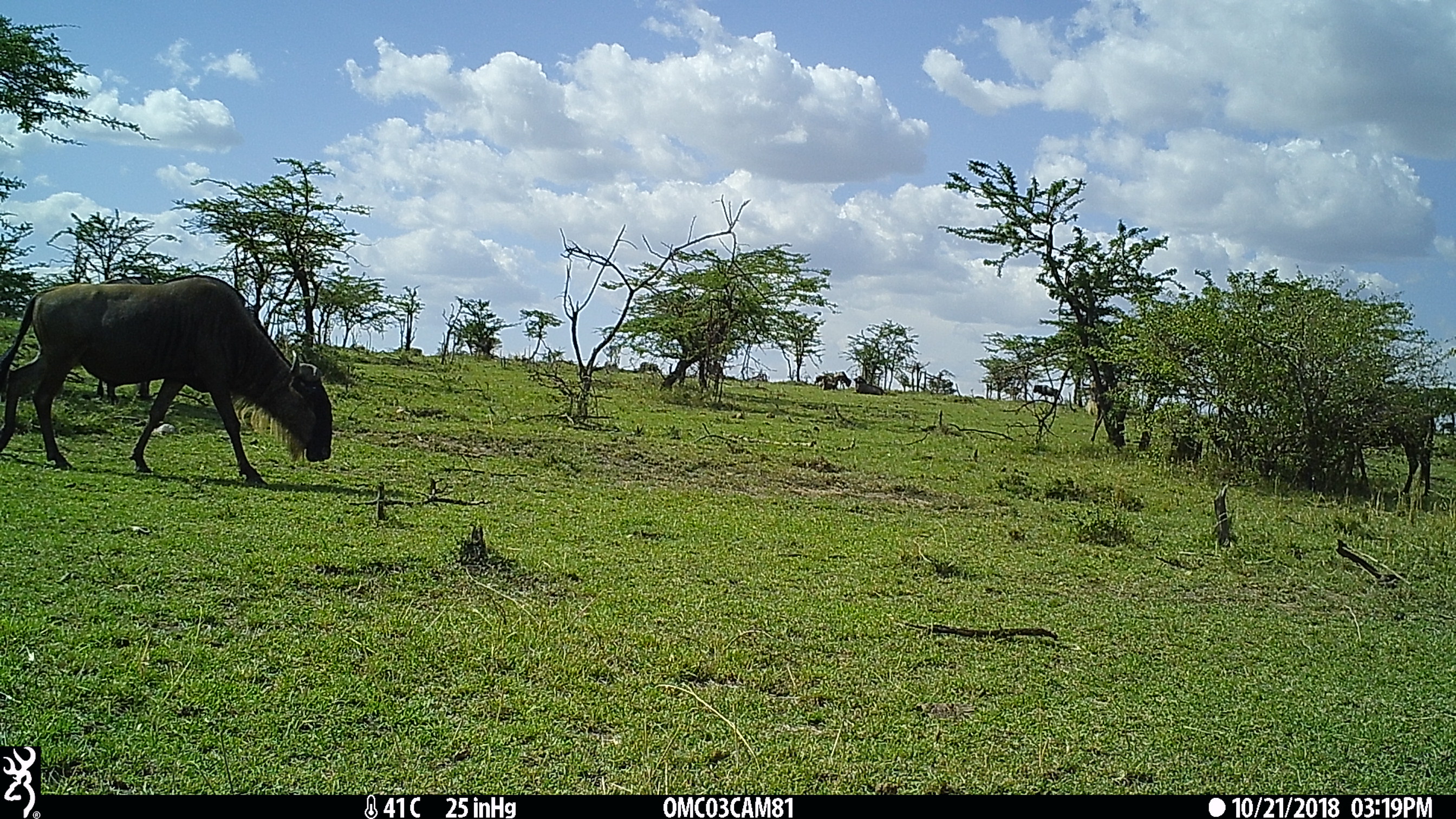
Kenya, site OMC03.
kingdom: Animalia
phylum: Chordata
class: Mammalia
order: Artiodactyla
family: Bovidae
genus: Connochaetes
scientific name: Connochaetes taurinus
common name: blue wildebeest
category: wildebeest